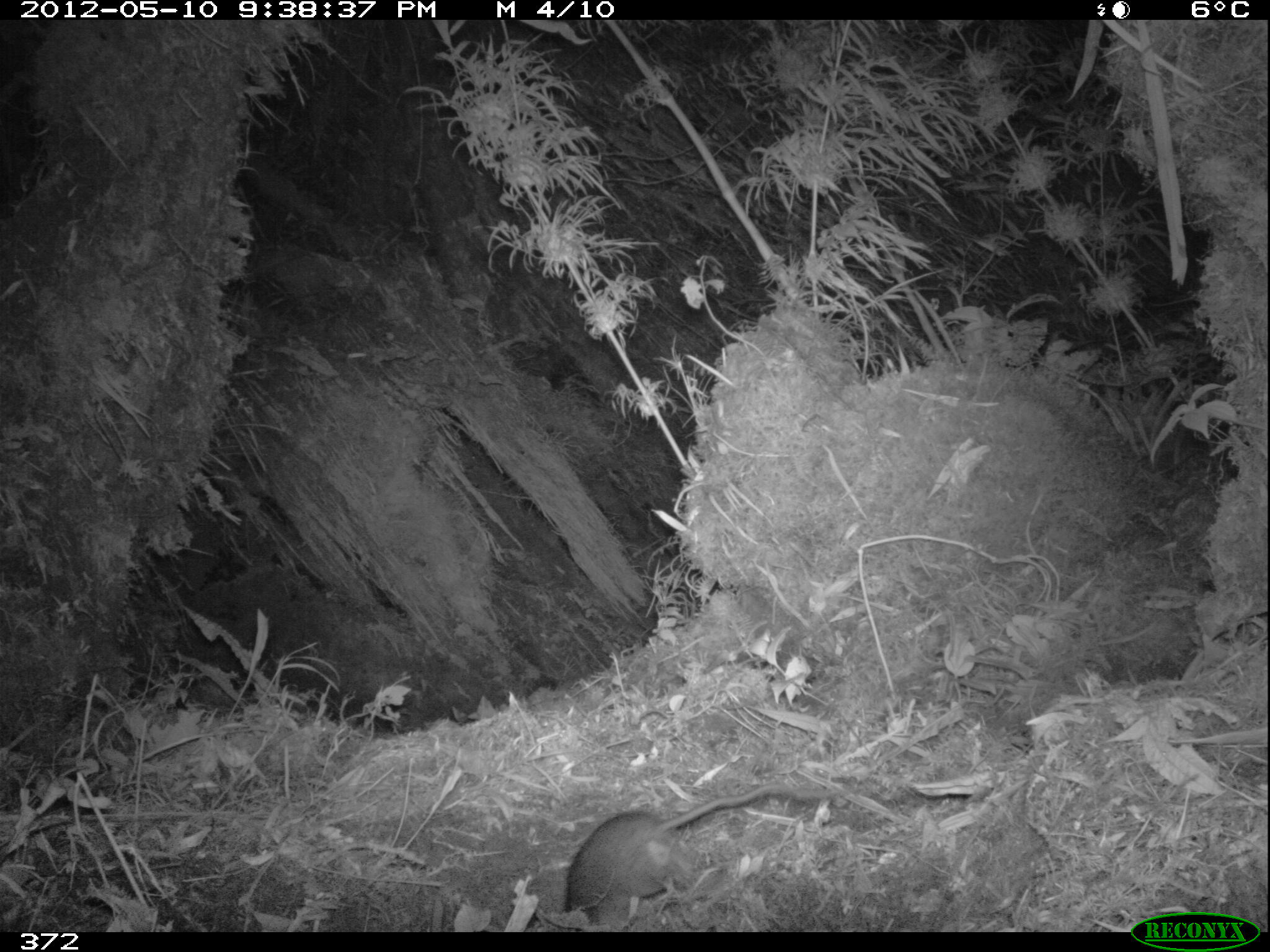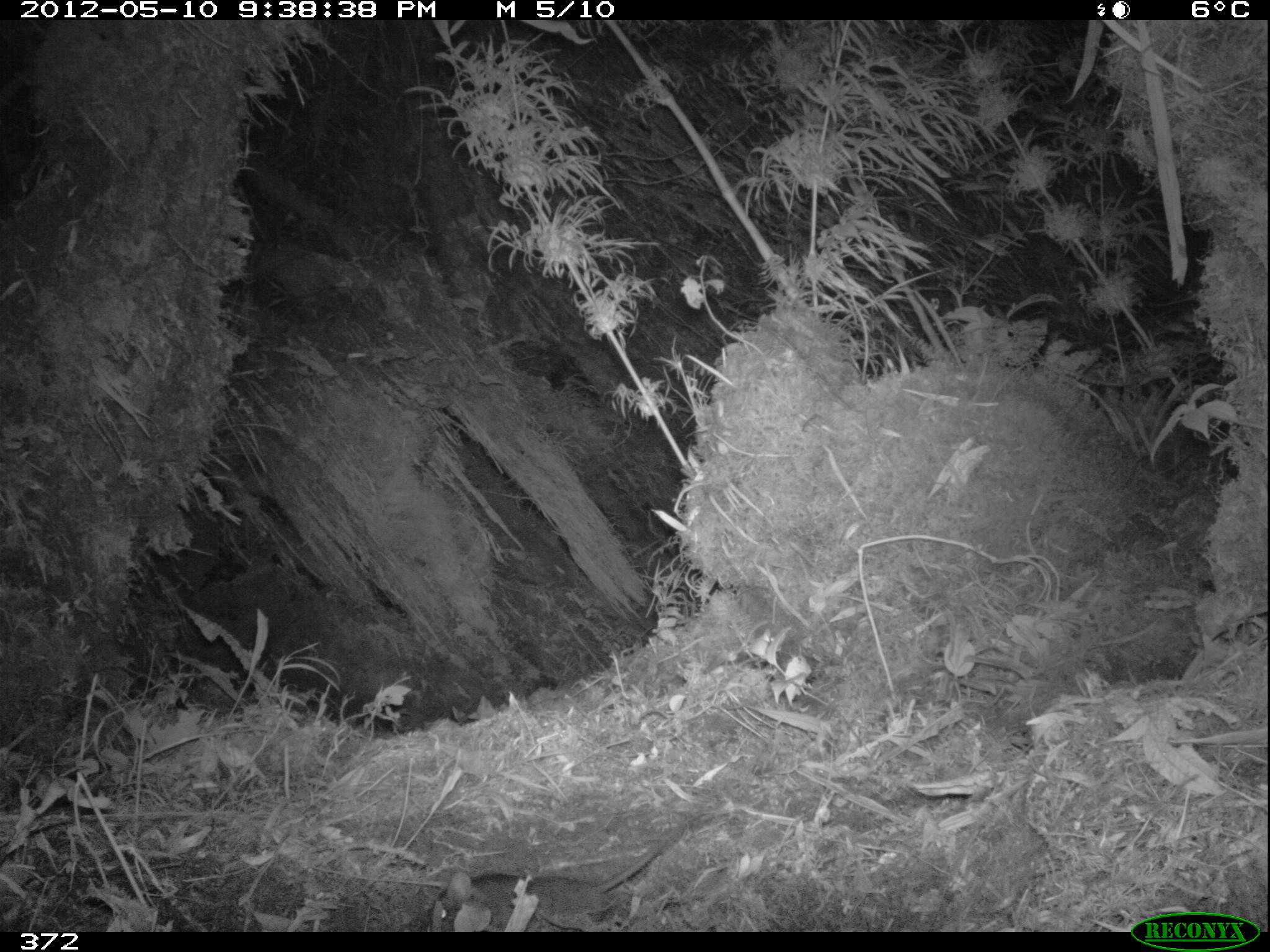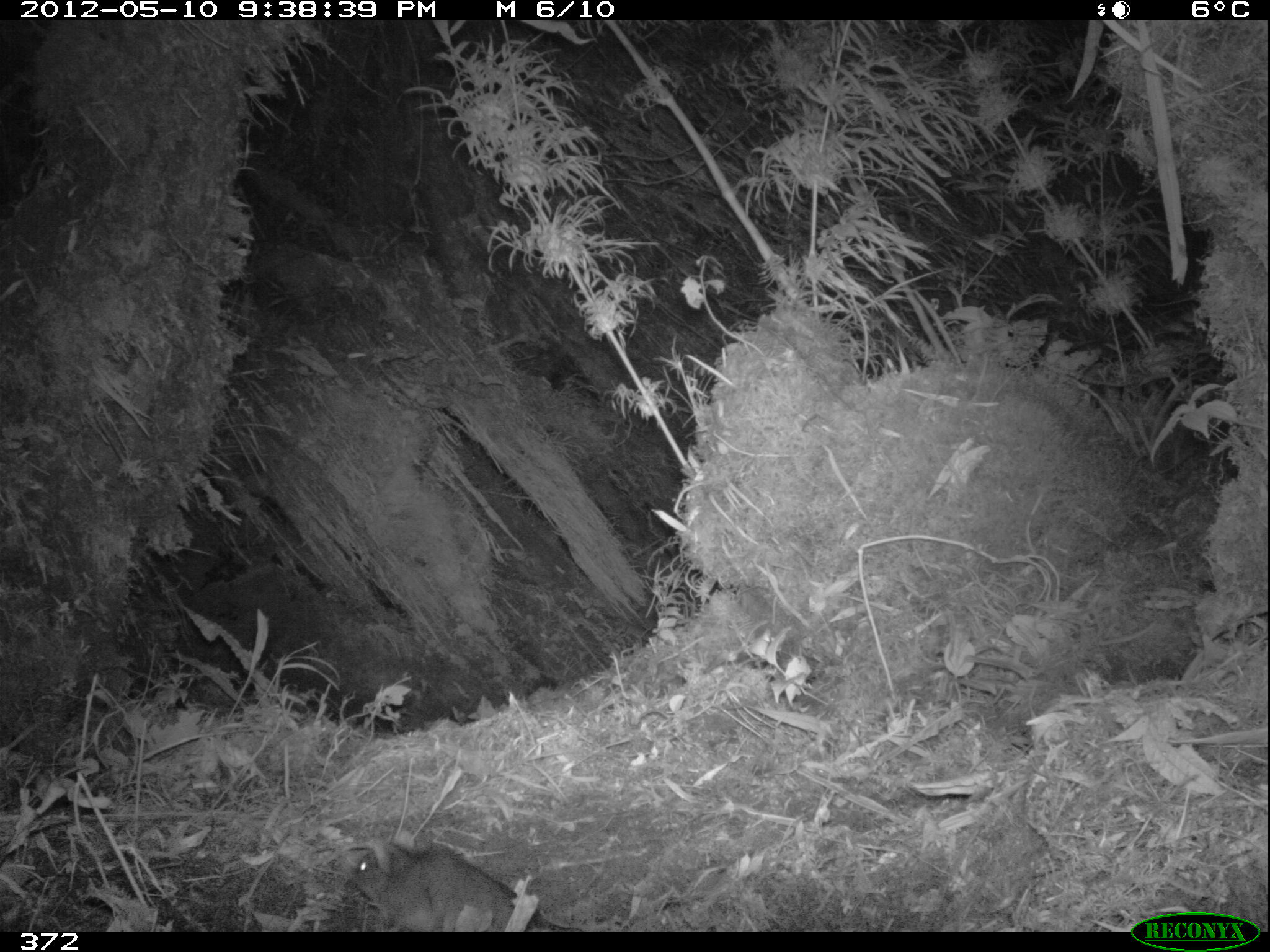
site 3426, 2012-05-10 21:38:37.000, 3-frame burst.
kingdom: Animalia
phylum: Chordata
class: Mammalia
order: Rodentia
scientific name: Rodentia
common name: rodents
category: unknown rodent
Unknown rodent (rodents) (Rodentia).